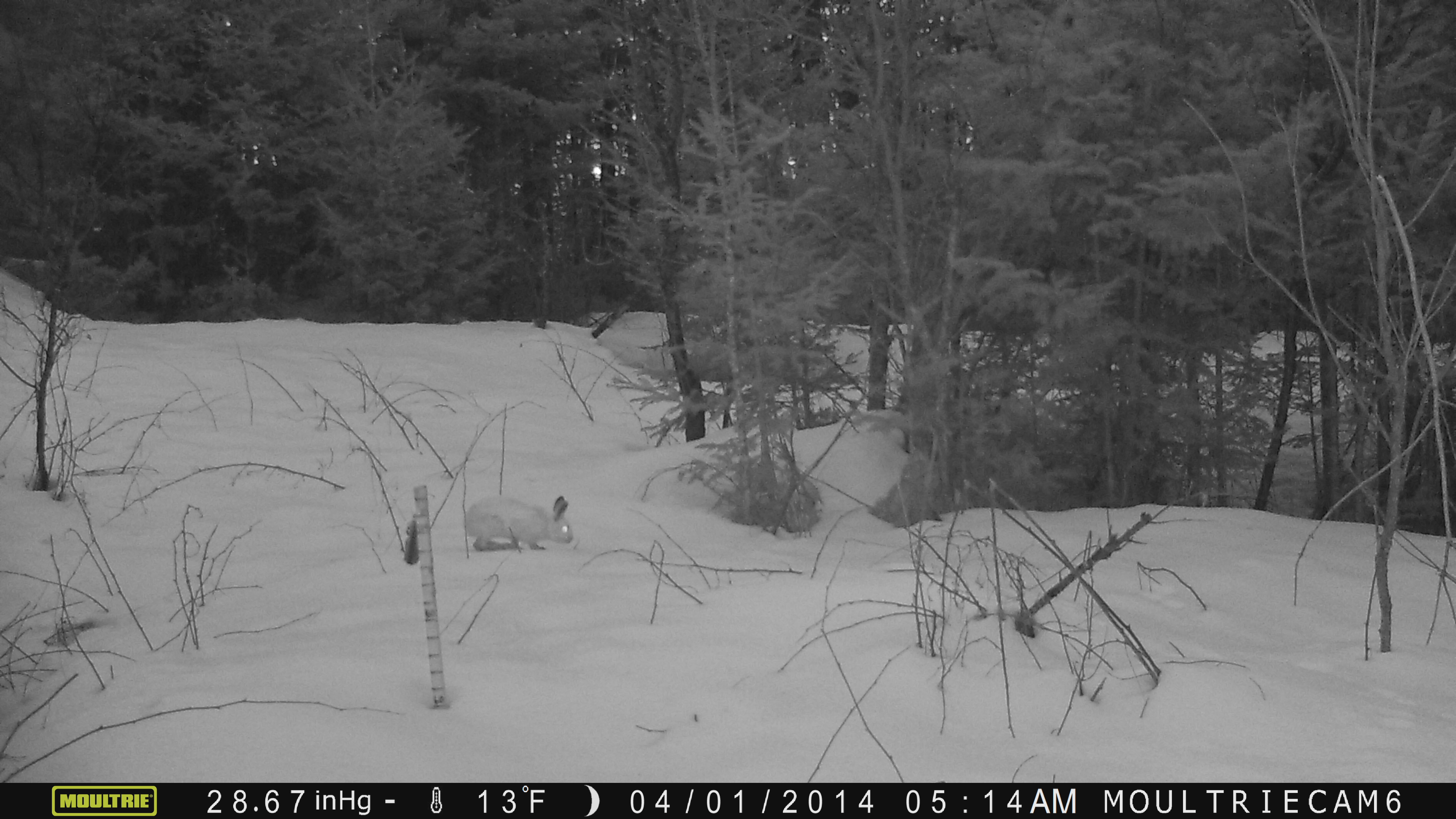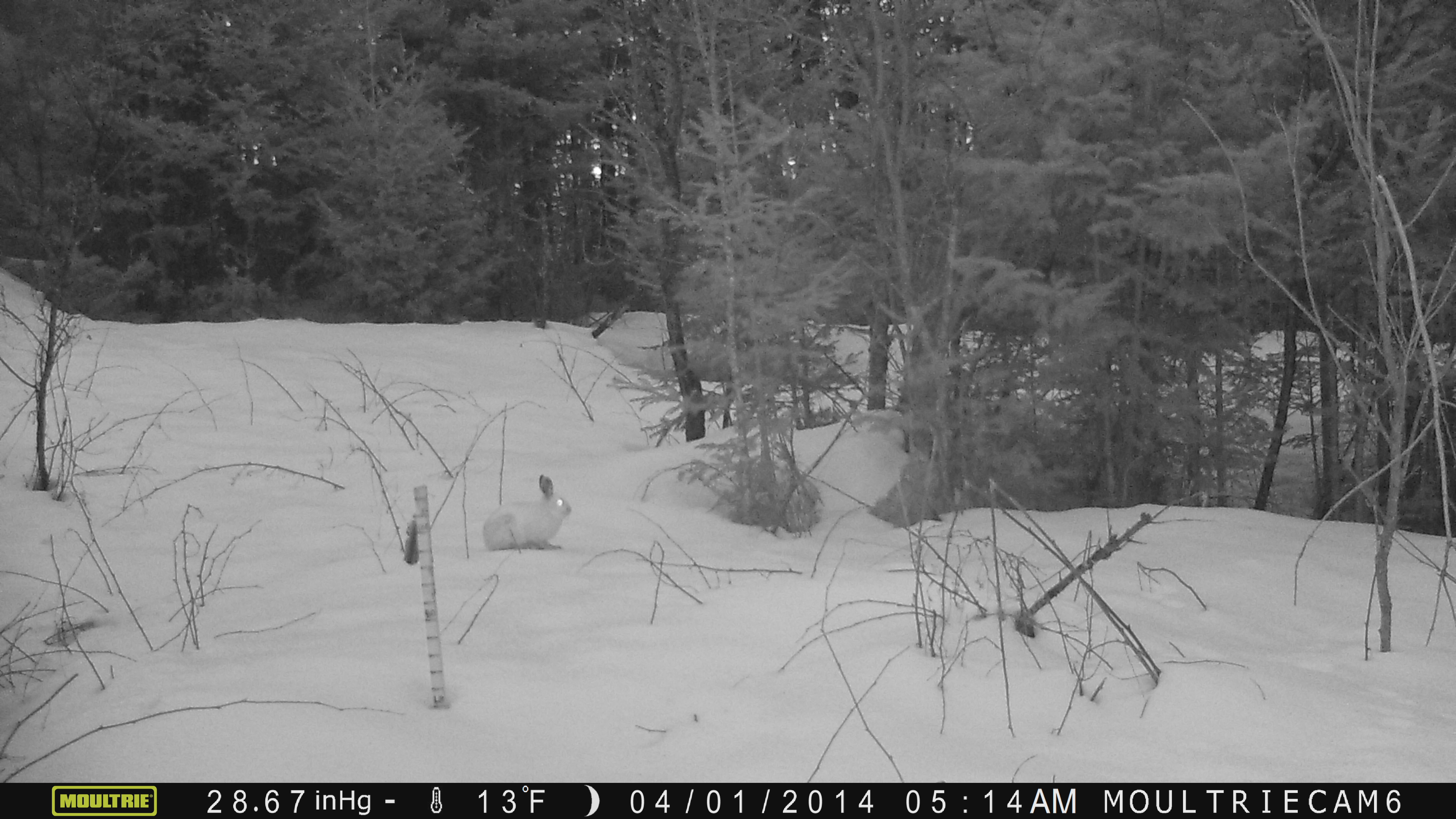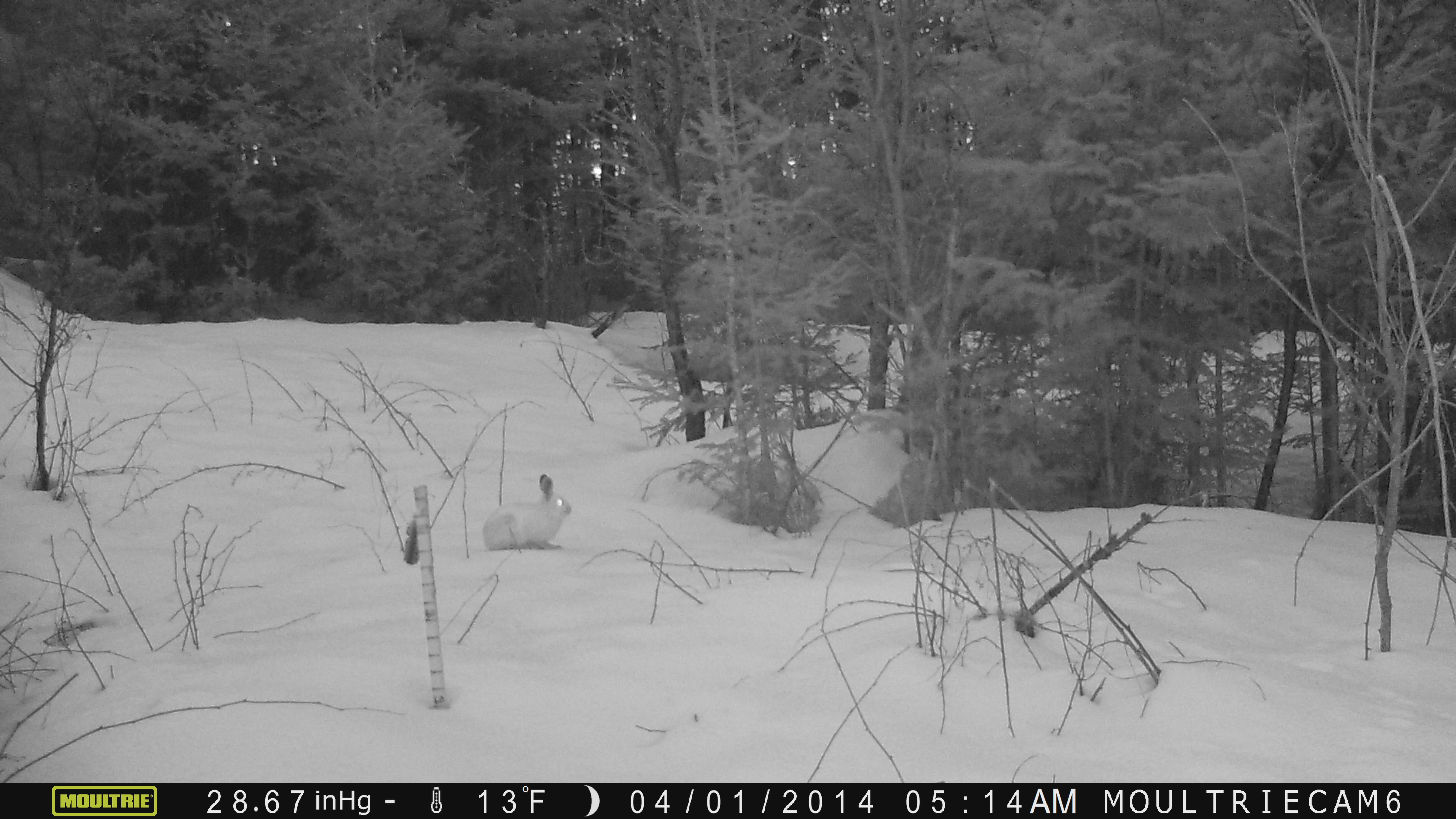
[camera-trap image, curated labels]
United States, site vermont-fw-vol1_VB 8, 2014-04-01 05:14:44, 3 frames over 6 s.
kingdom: Animalia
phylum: Chordata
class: Mammalia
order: Lagomorpha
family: Leporidae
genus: Lepus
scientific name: Lepus americanus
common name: snowshoe hare